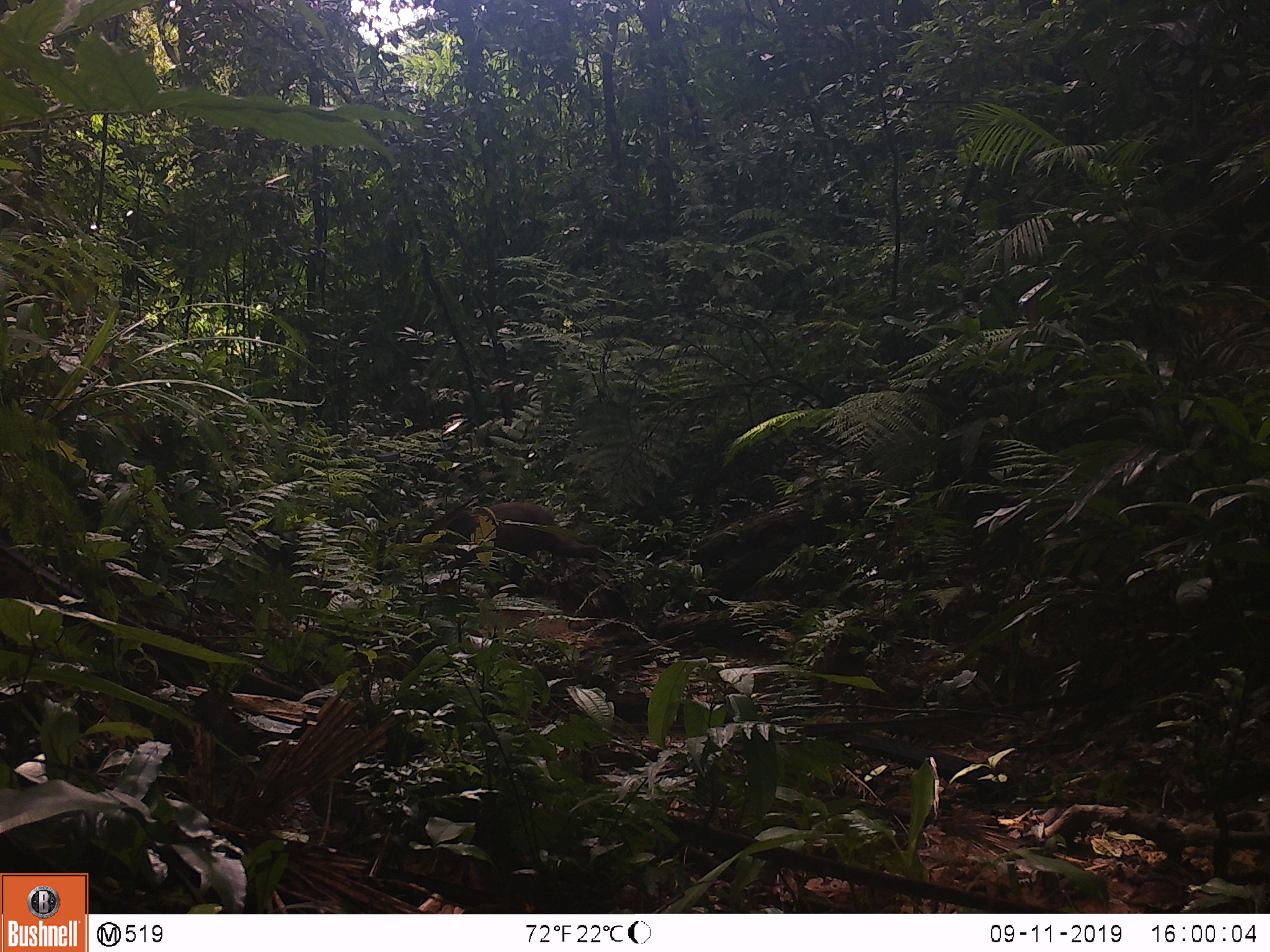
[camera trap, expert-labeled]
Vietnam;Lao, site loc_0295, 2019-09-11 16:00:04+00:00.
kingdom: Animalia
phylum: Chordata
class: Mammalia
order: Primates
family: Cercopithecidae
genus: Macaca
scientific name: Macaca arctoides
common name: stump-tailed macaque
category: stump tailed macaque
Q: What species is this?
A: Stump tailed macaque (stump-tailed macaque) (Macaca arctoides).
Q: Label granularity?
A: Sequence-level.